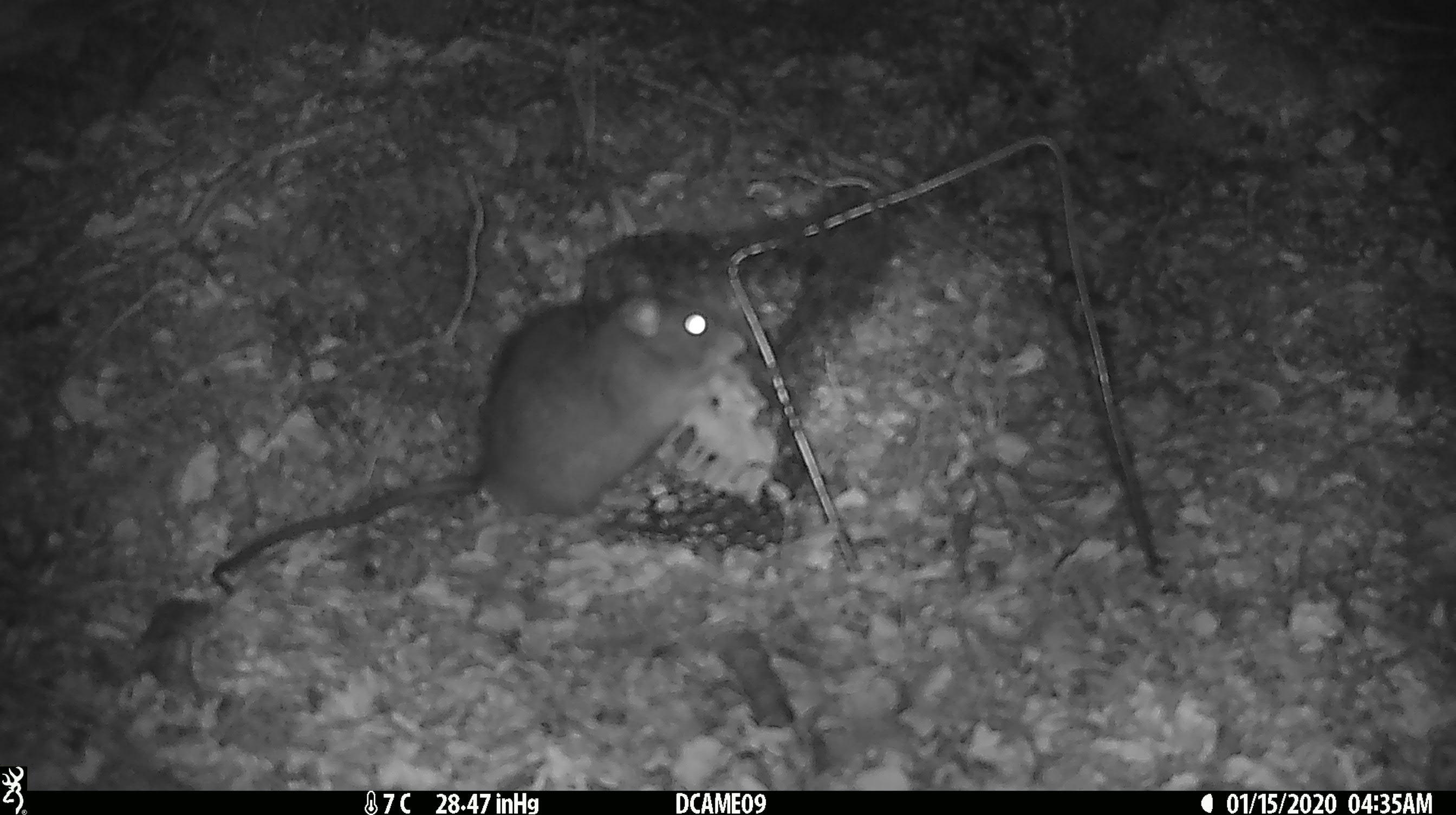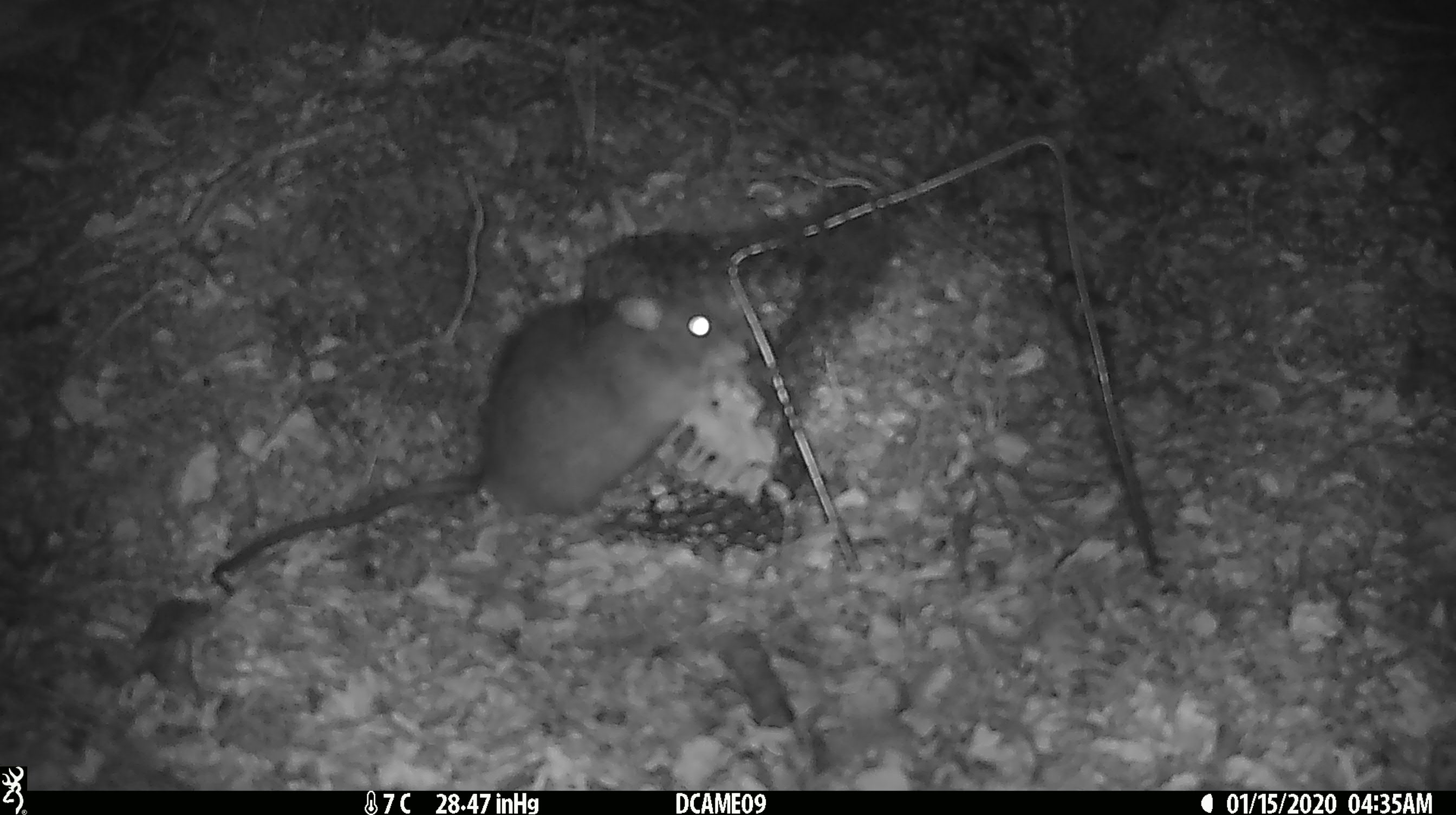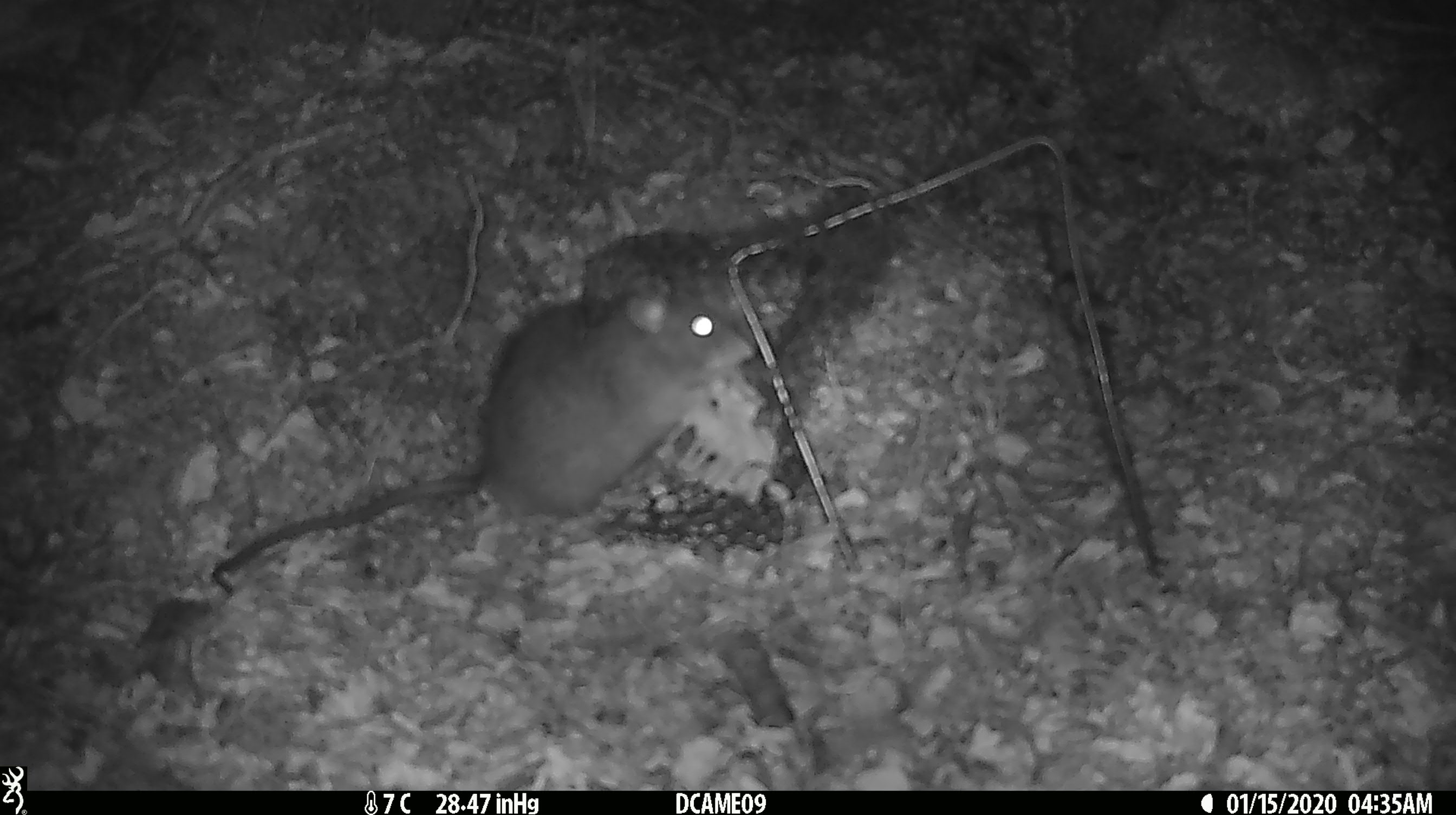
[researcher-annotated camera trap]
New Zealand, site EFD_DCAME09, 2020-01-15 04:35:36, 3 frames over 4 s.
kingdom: Animalia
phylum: Chordata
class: Mammalia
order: Rodentia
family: Muridae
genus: Rattus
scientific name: Rattus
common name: rat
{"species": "rat (Rattus)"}